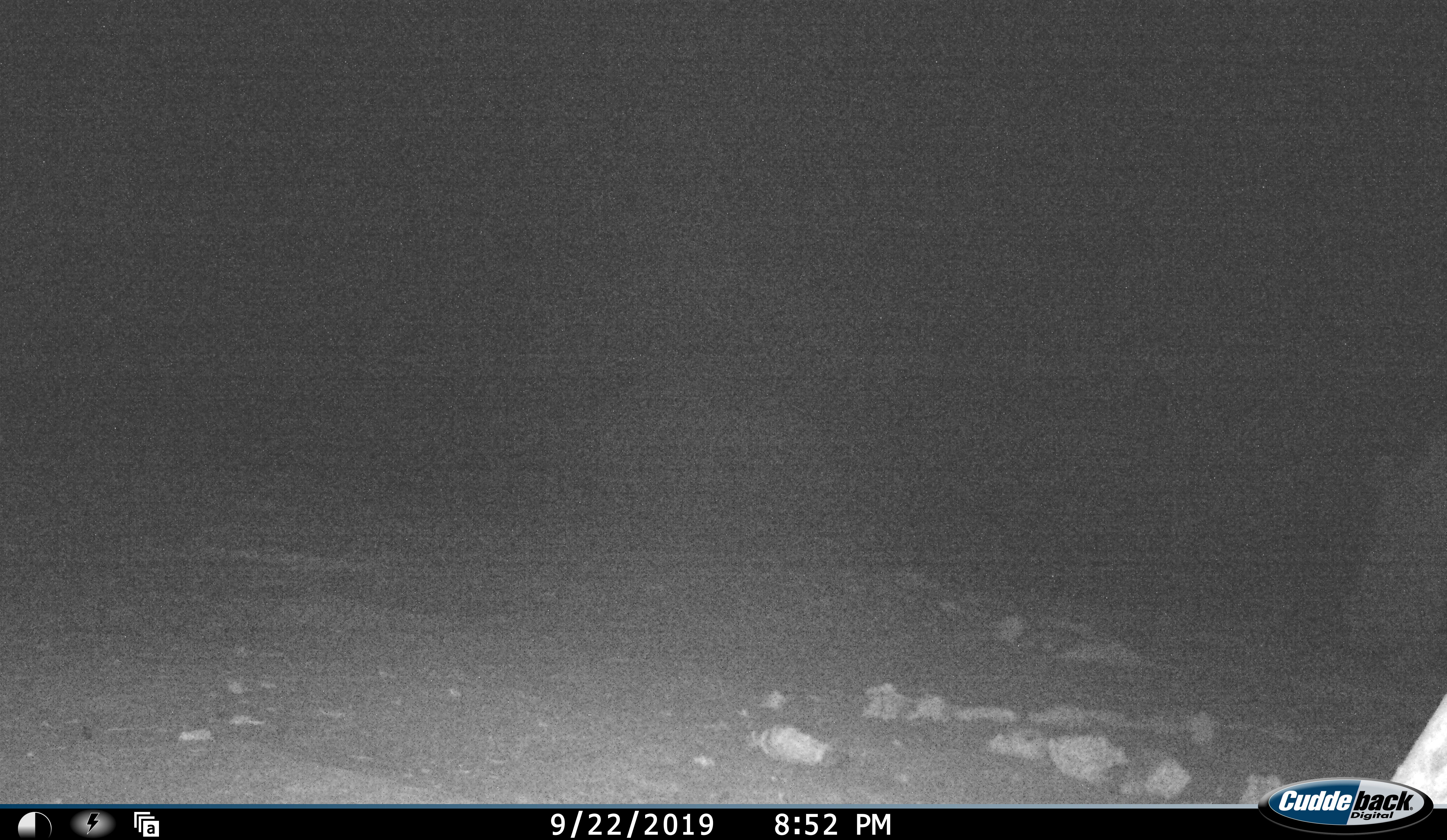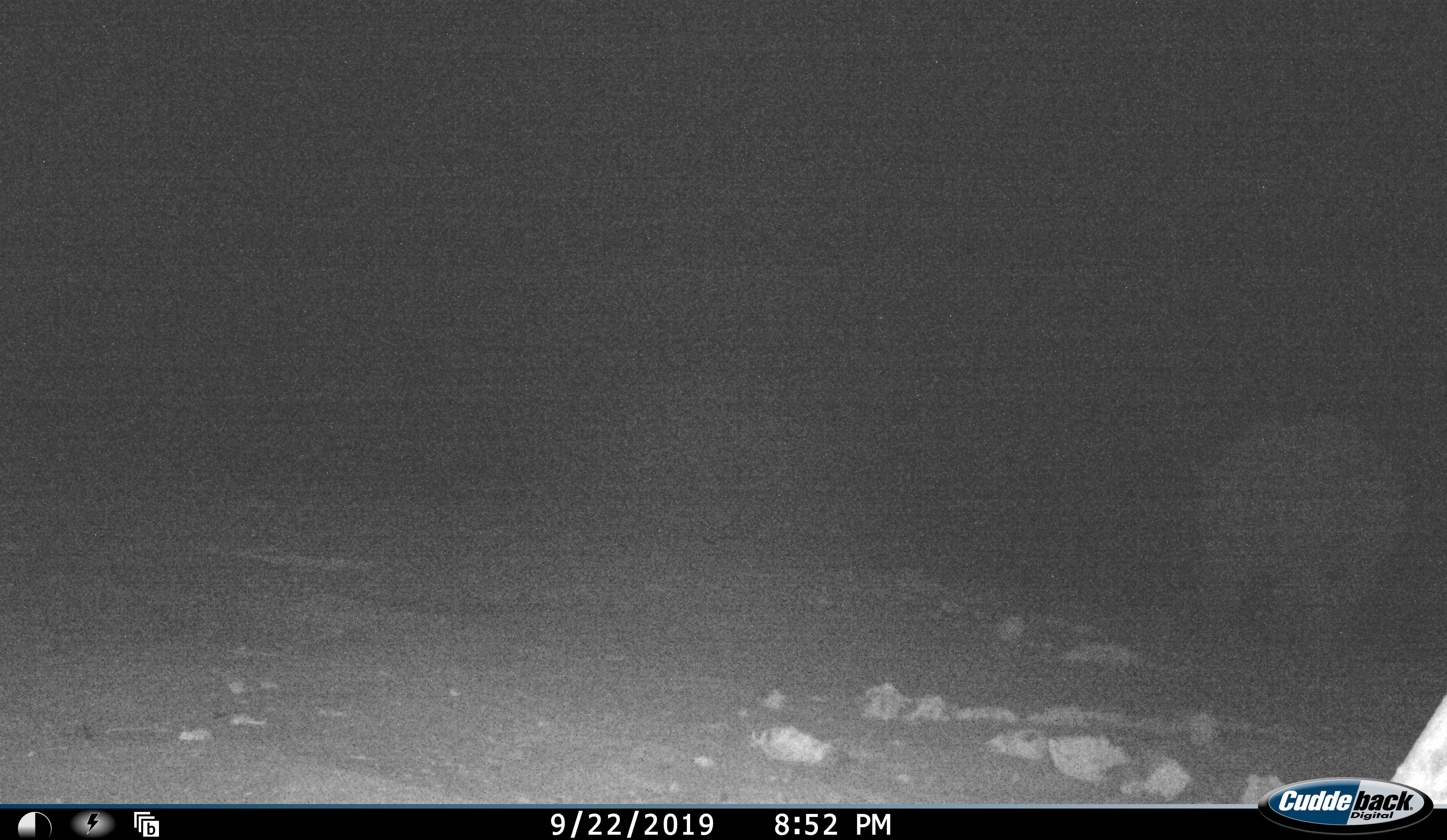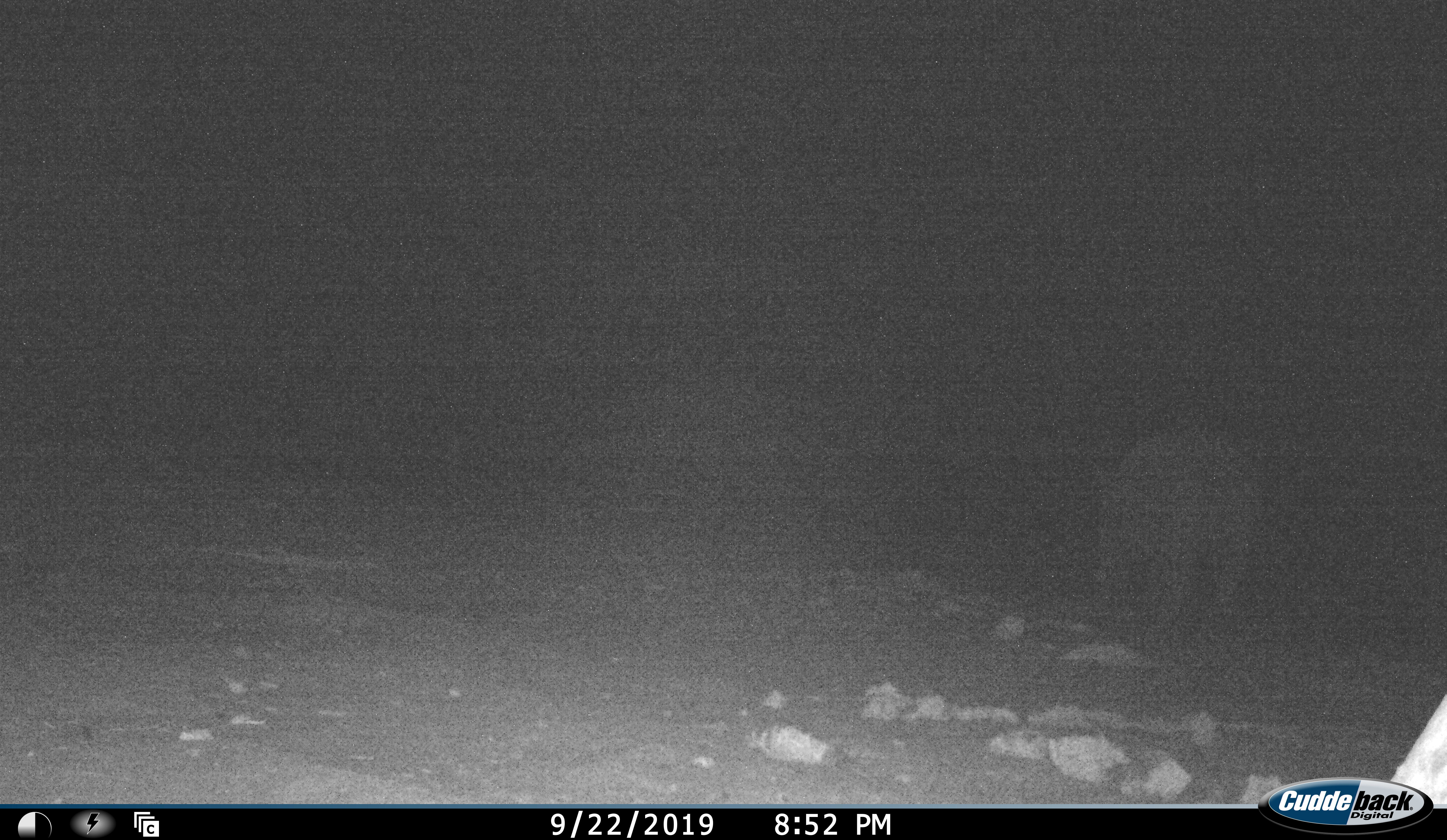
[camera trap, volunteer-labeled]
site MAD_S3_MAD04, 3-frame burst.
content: unidentified animal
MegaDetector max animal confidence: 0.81